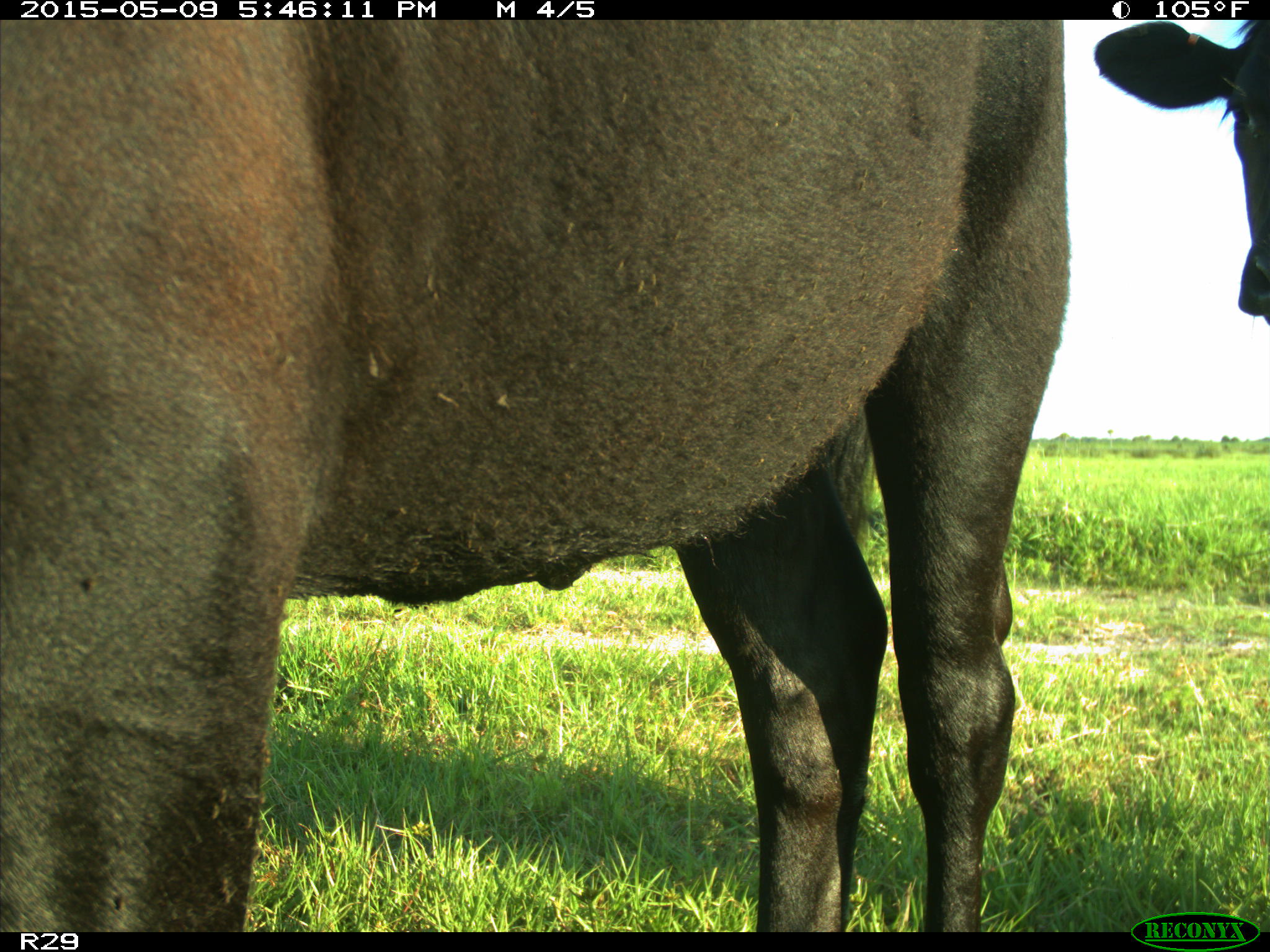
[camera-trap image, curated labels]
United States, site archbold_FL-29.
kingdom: Animalia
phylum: Chordata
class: Mammalia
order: Artiodactyla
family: Bovidae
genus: Bos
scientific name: Bos taurus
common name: domestic cow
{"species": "Bos taurus (domestic cow)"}